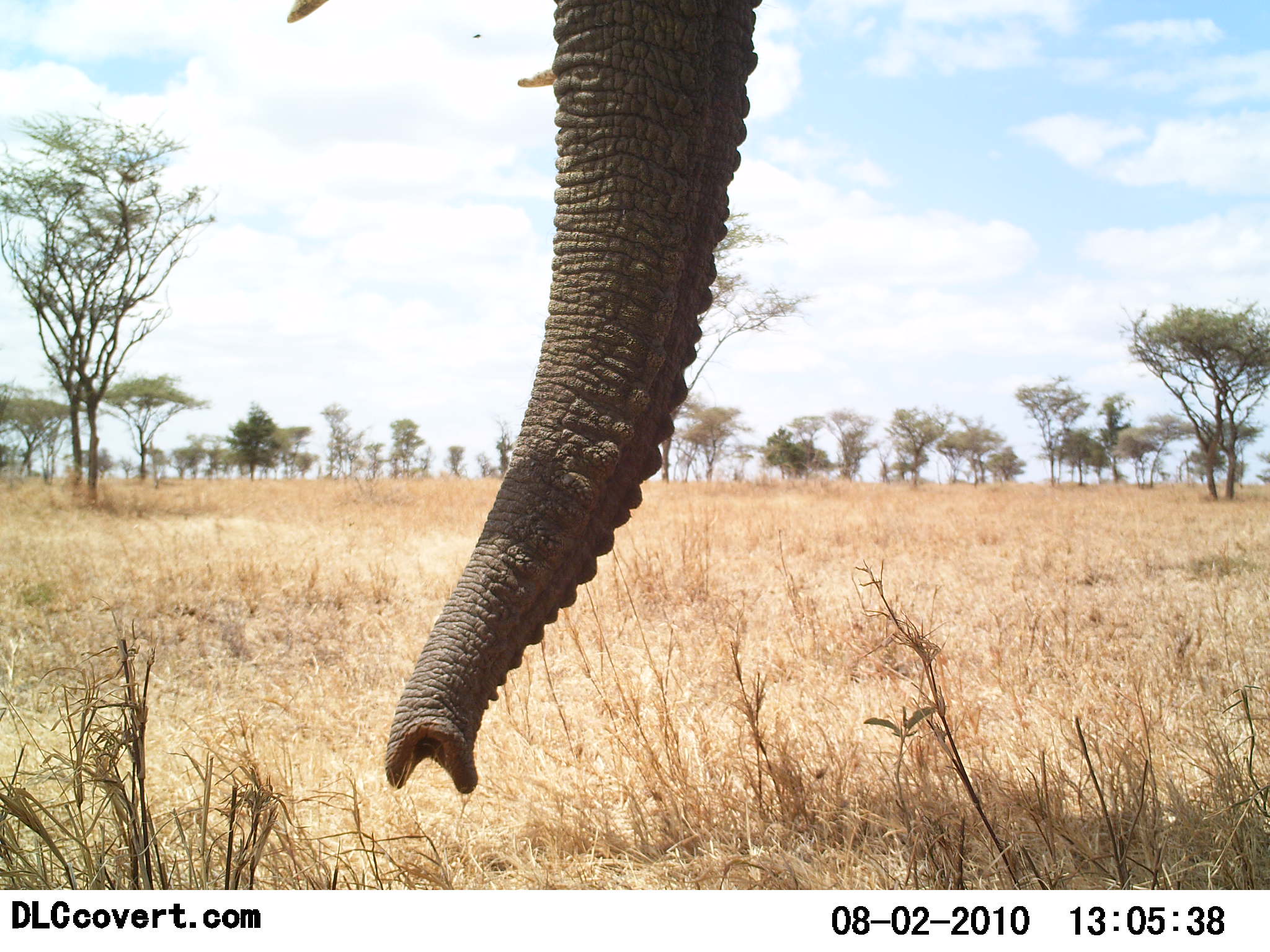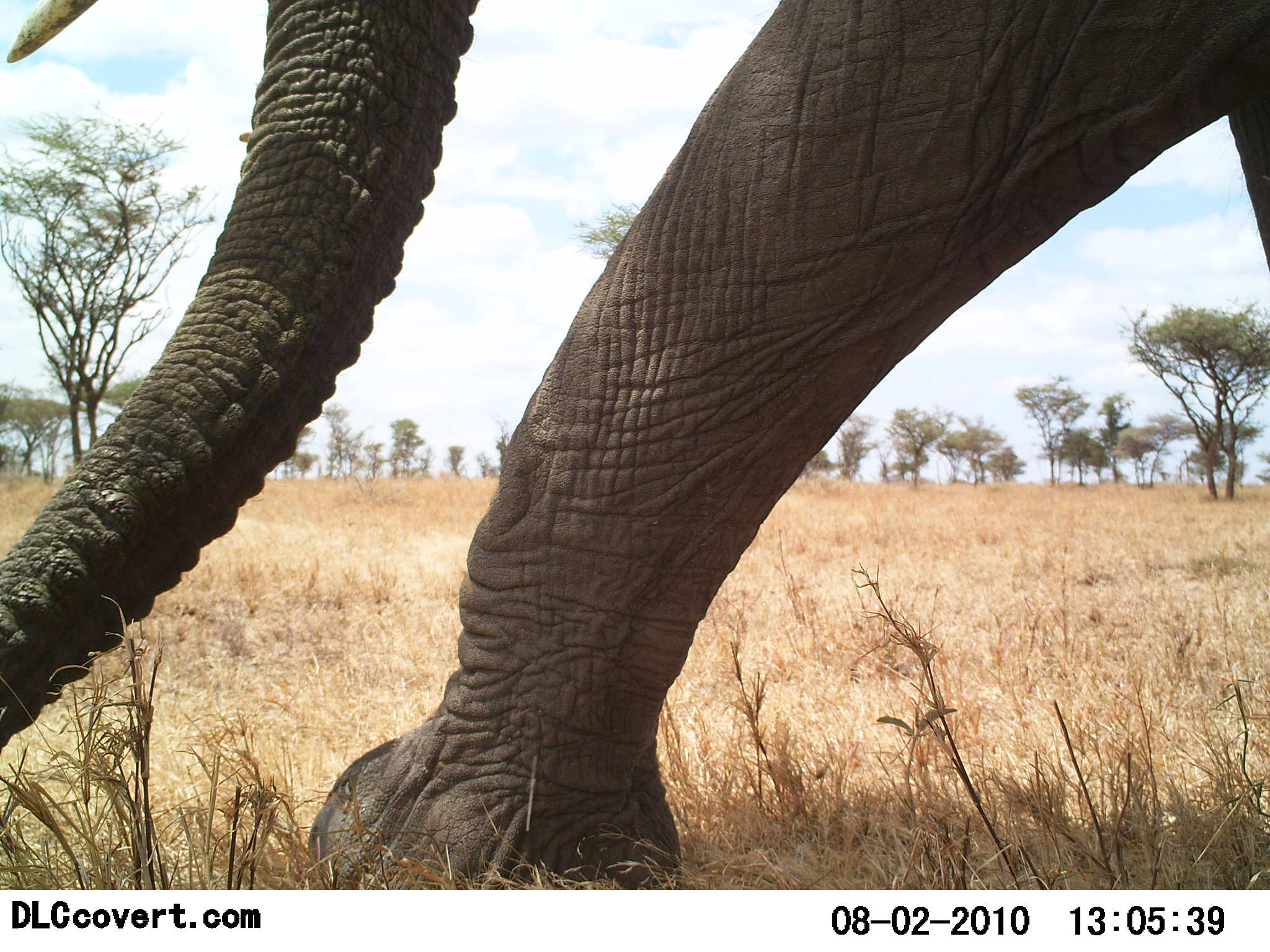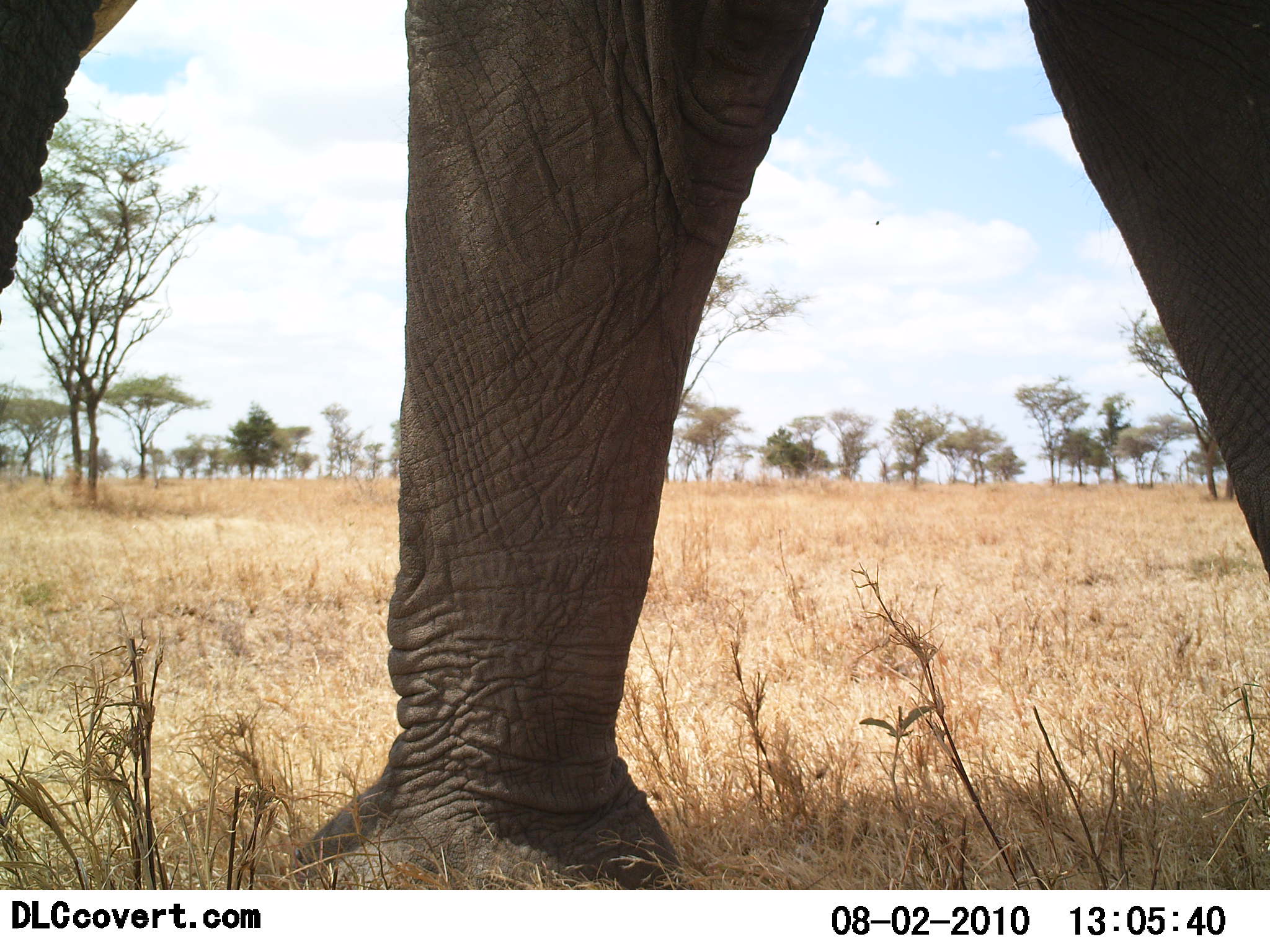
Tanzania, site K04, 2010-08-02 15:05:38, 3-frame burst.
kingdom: Animalia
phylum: Chordata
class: Mammalia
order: Proboscidea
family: Elephantidae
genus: Loxodonta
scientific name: Loxodonta africana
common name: african bush elephant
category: elephant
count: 1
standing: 8%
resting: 0%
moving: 92%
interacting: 0%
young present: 0%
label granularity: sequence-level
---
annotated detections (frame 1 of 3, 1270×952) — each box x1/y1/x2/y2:
animal: 286/0/766/798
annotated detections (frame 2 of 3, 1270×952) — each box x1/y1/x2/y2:
animal: 0/1/1269/890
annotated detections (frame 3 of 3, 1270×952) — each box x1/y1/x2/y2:
animal: 1/1/1270/891